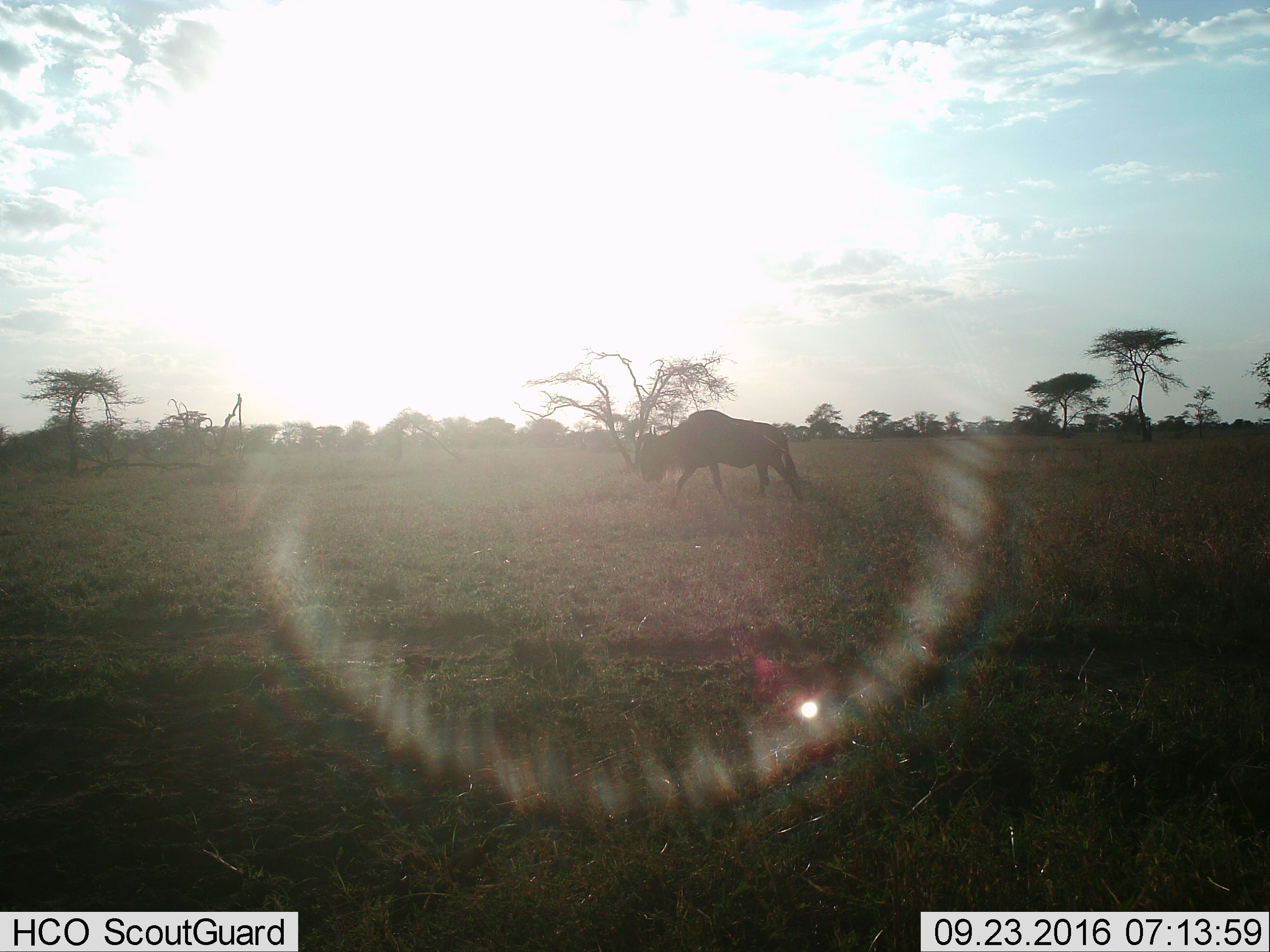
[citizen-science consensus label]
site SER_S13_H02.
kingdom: Animalia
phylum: Chordata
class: Mammalia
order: Artiodactyla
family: Bovidae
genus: Connochaetes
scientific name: Connochaetes taurinus taurinus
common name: blue wildebeest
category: wildebeestblue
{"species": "wildebeestblue (blue wildebeest) (Connochaetes taurinus taurinus)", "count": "1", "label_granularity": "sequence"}